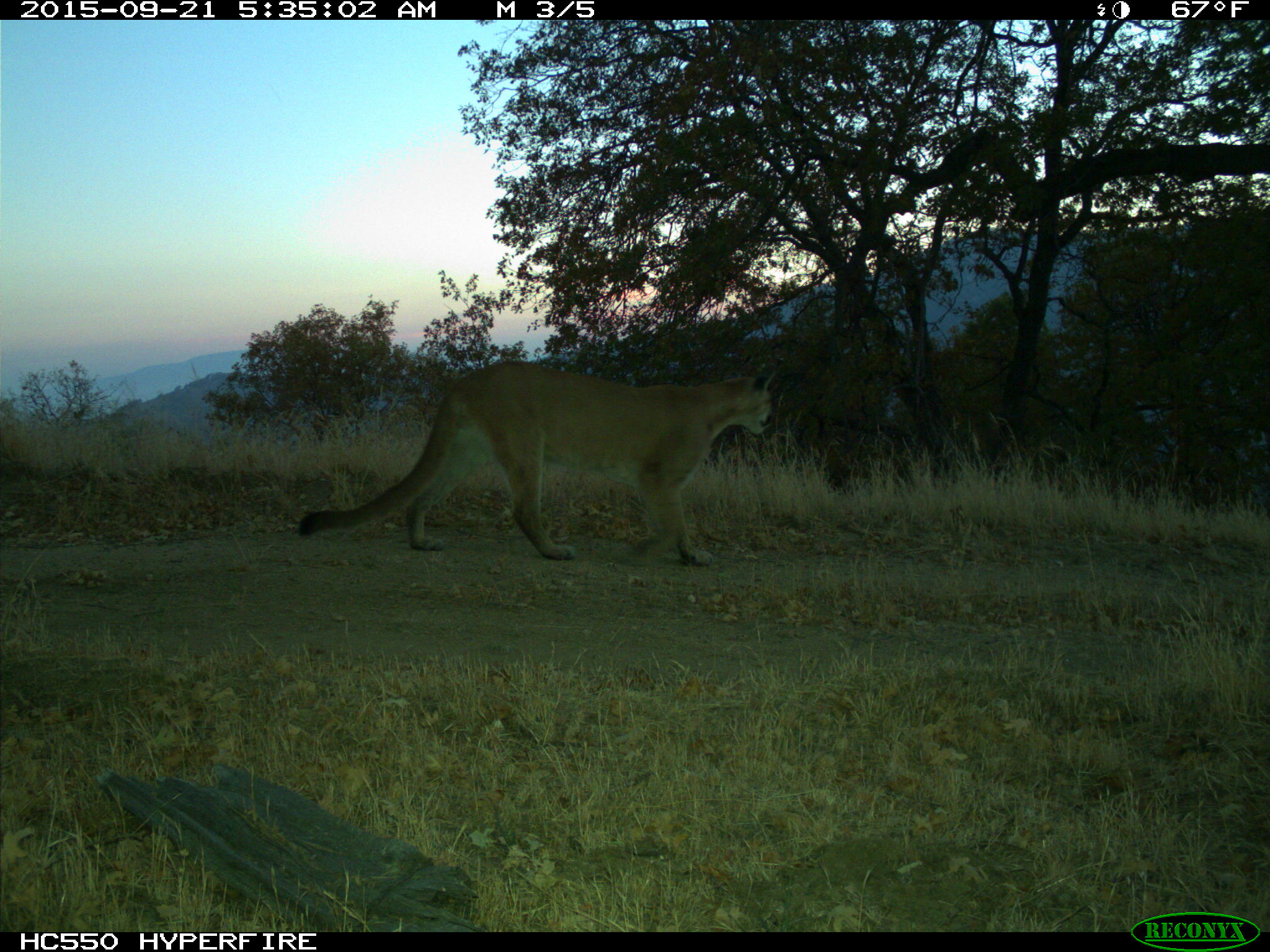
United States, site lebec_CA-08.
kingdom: Animalia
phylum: Chordata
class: Mammalia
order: Carnivora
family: Felidae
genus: Puma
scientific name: Puma concolor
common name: mountain lion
Puma concolor (mountain lion).